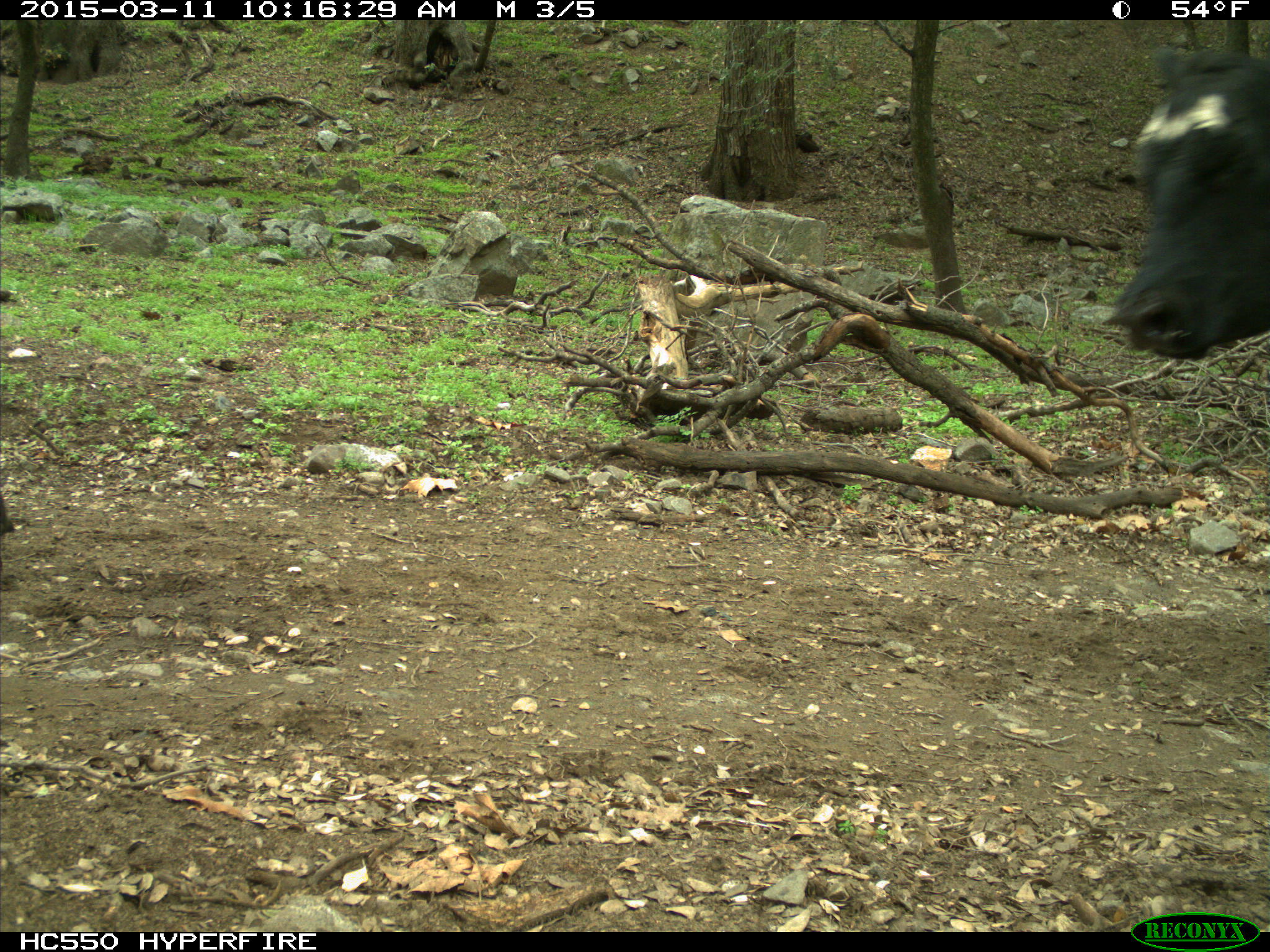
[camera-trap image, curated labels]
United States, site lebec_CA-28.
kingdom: Animalia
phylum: Chordata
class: Mammalia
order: Artiodactyla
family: Bovidae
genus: Bos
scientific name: Bos taurus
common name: domestic cow